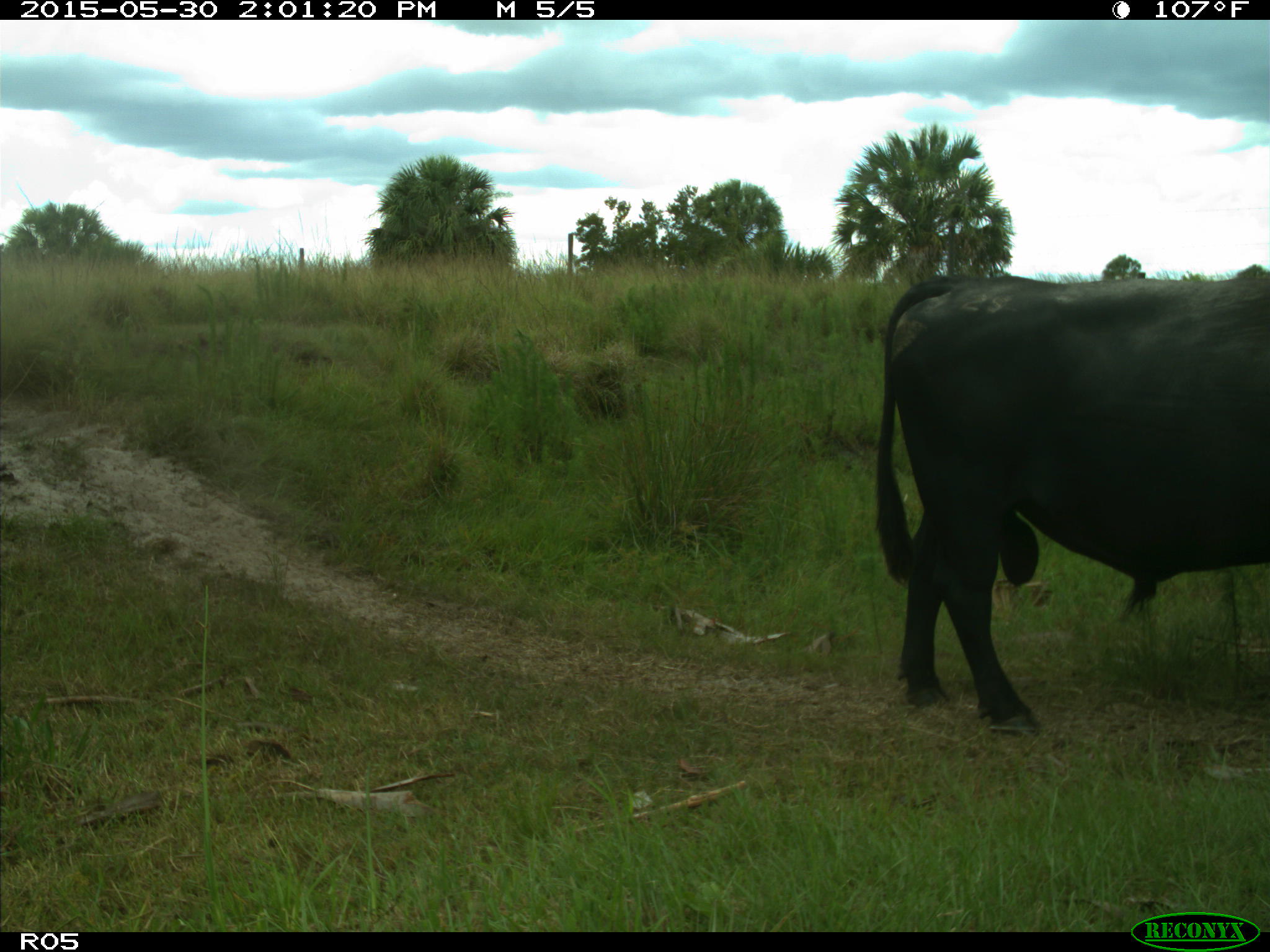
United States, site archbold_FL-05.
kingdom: Animalia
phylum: Chordata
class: Mammalia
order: Artiodactyla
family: Bovidae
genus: Bos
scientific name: Bos taurus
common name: domestic cow